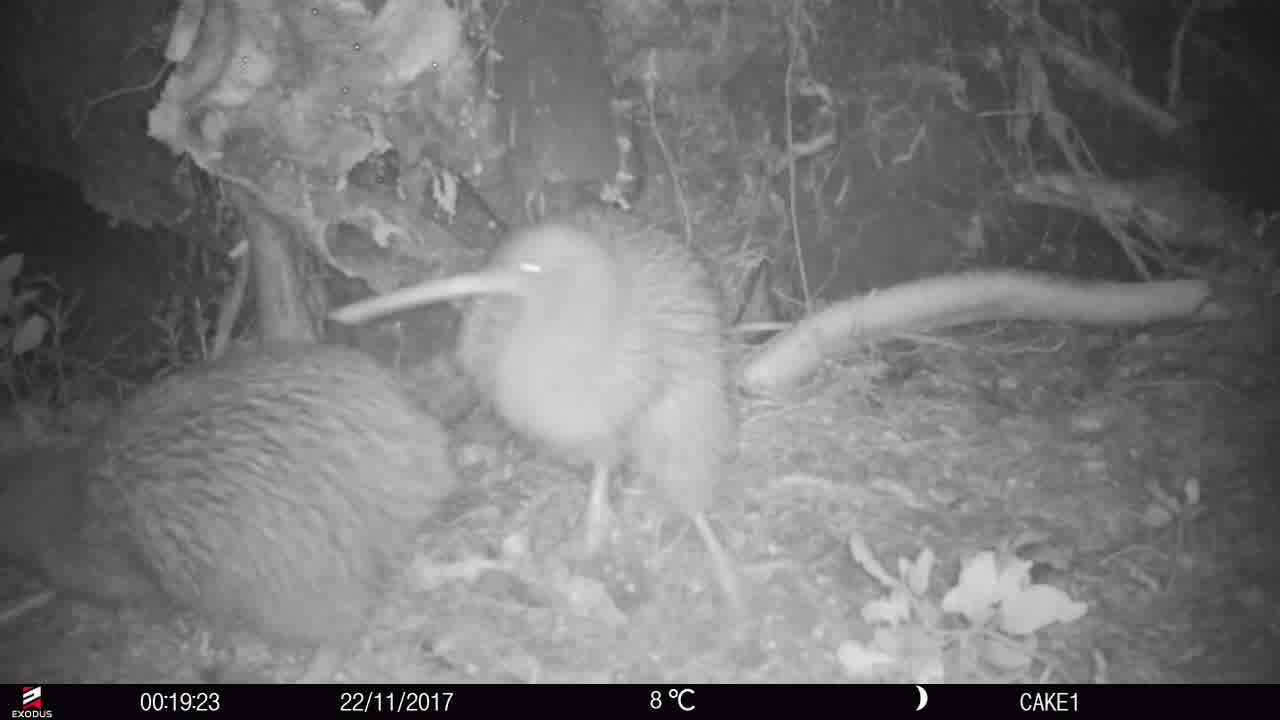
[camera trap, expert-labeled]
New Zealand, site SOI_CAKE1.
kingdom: Animalia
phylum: Chordata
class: Aves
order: Apterygiformes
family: Apterygidae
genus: Apteryx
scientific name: Apteryx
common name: kiwi